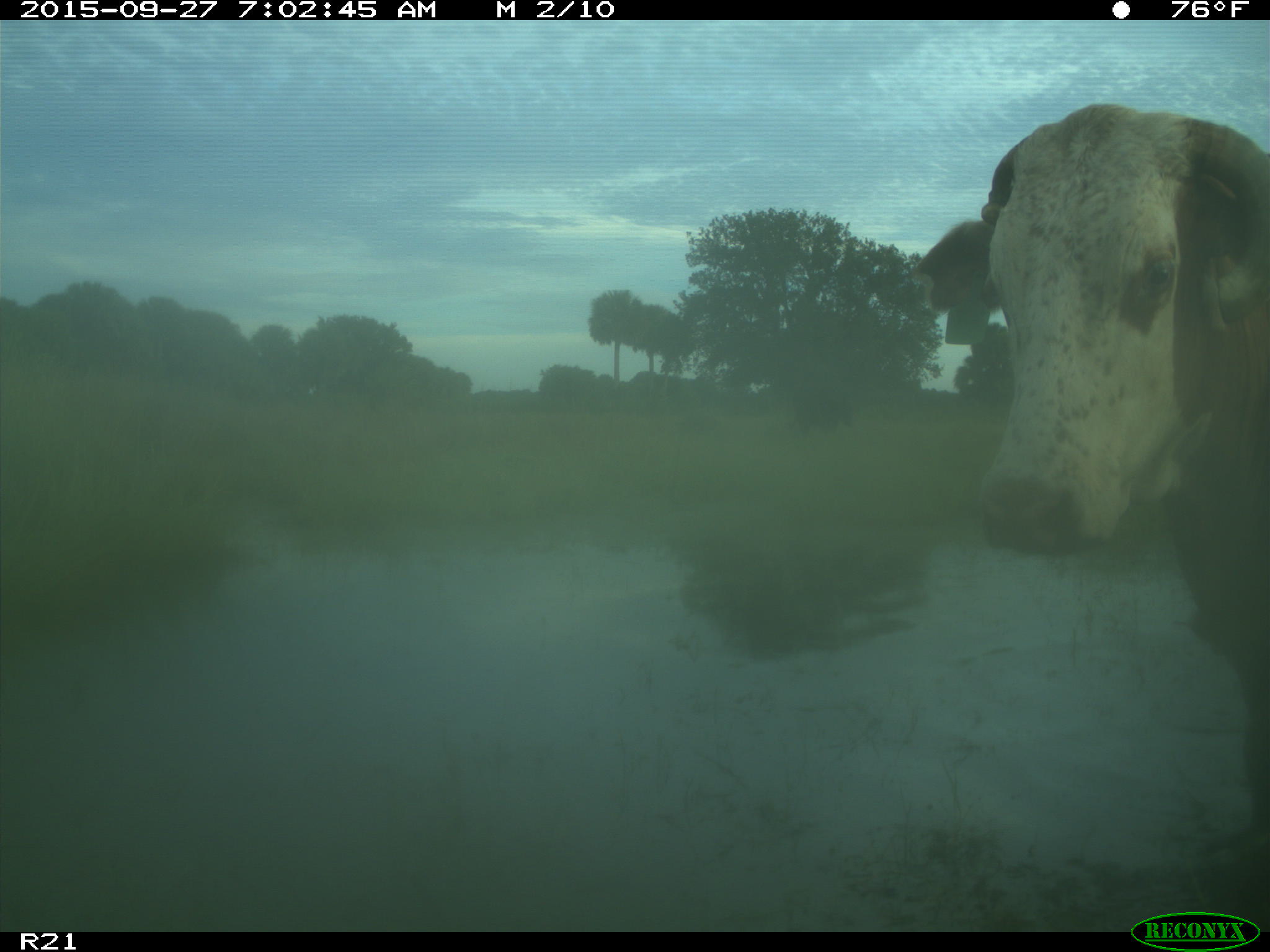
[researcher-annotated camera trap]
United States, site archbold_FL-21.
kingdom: Animalia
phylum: Chordata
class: Mammalia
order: Artiodactyla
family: Bovidae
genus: Bos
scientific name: Bos taurus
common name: domestic cow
Bos taurus (domestic cow).